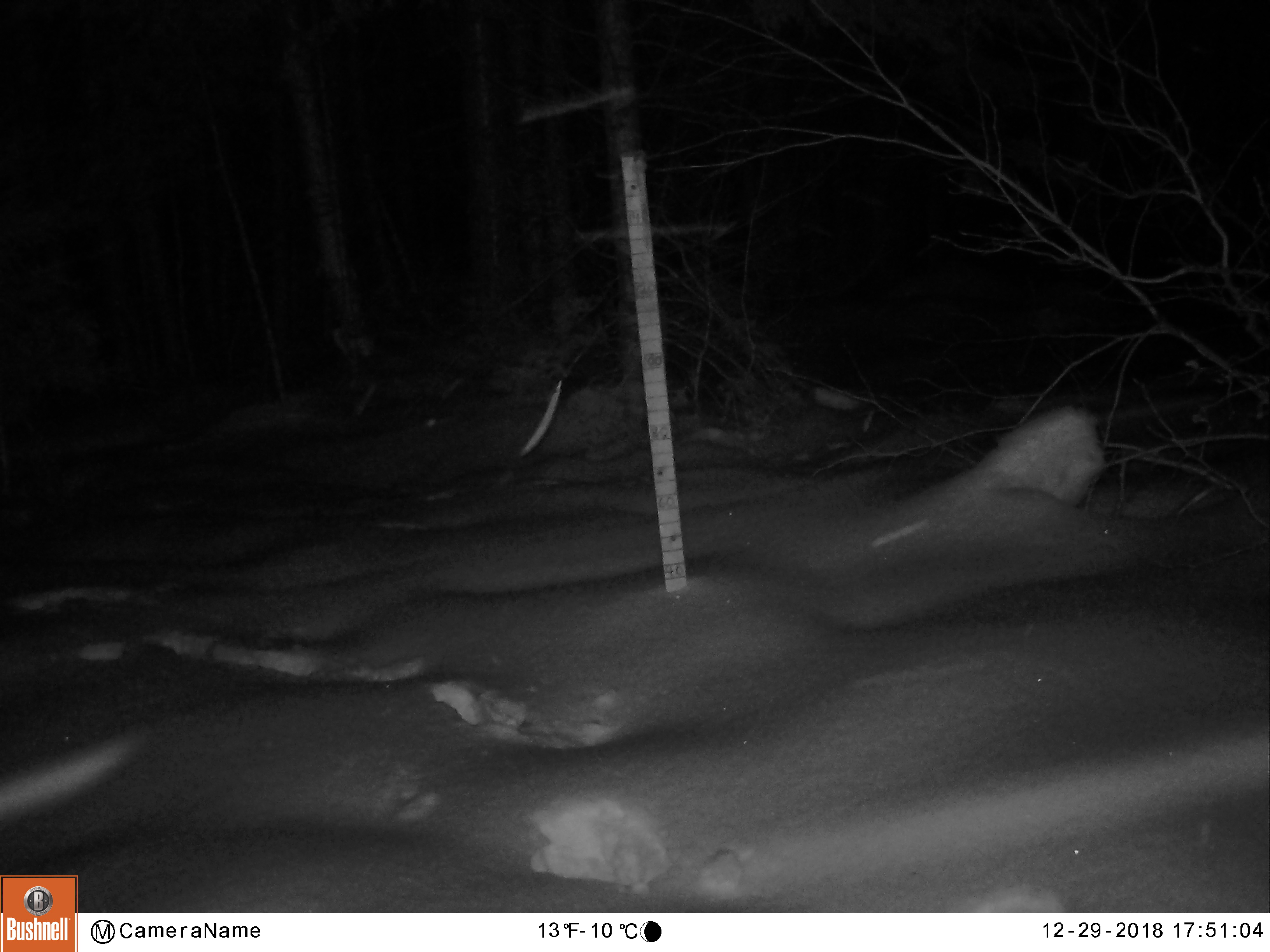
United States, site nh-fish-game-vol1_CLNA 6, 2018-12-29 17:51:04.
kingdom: Animalia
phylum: Chordata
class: Mammalia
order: Artiodactyla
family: Cervidae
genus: Alces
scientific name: Alces alces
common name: moose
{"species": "moose (Alces alces)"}